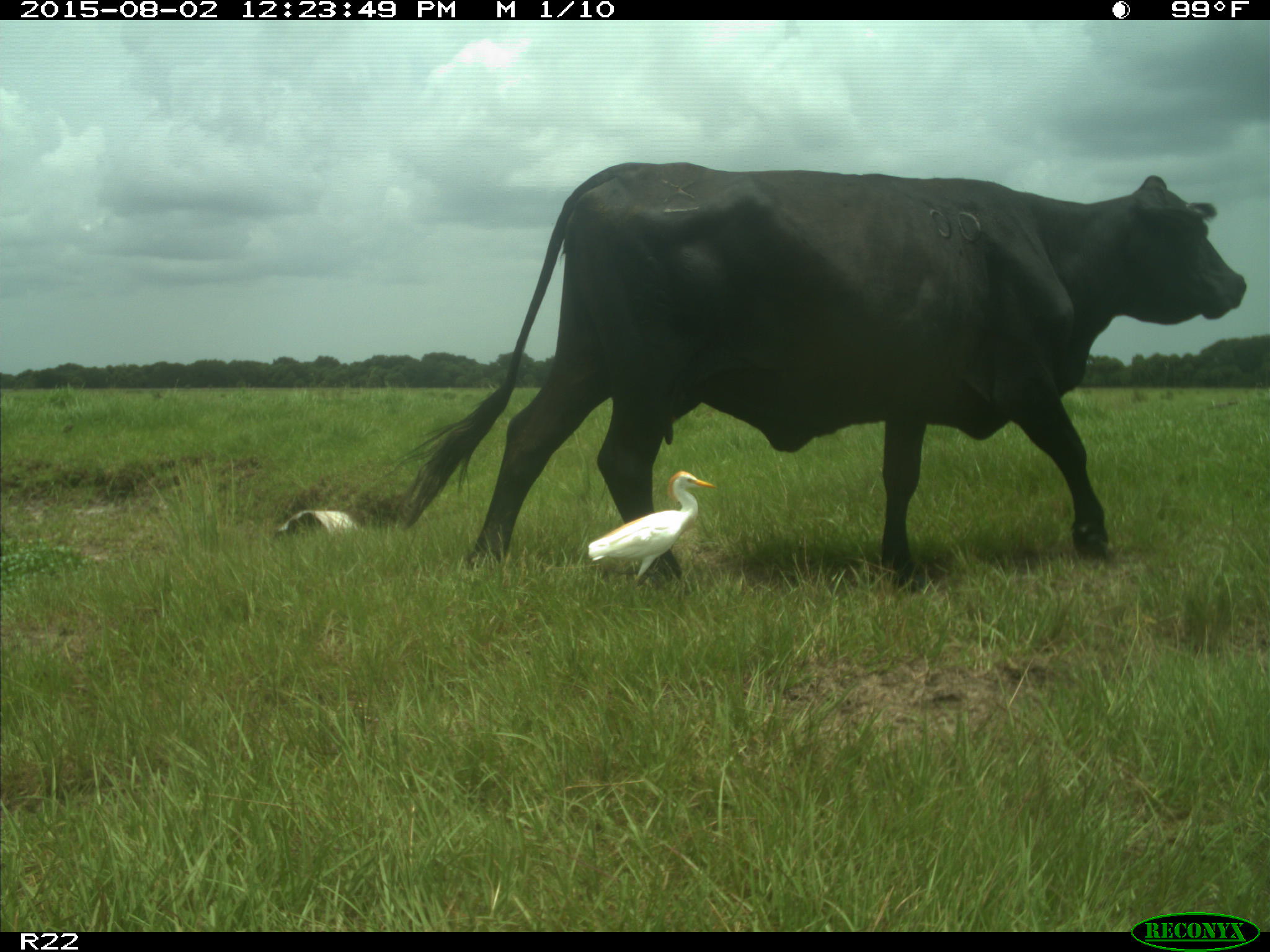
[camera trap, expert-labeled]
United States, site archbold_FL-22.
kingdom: Animalia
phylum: Chordata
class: Mammalia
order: Artiodactyla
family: Bovidae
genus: Bos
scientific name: Bos taurus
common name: domestic cow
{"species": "Bos taurus (domestic cow)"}